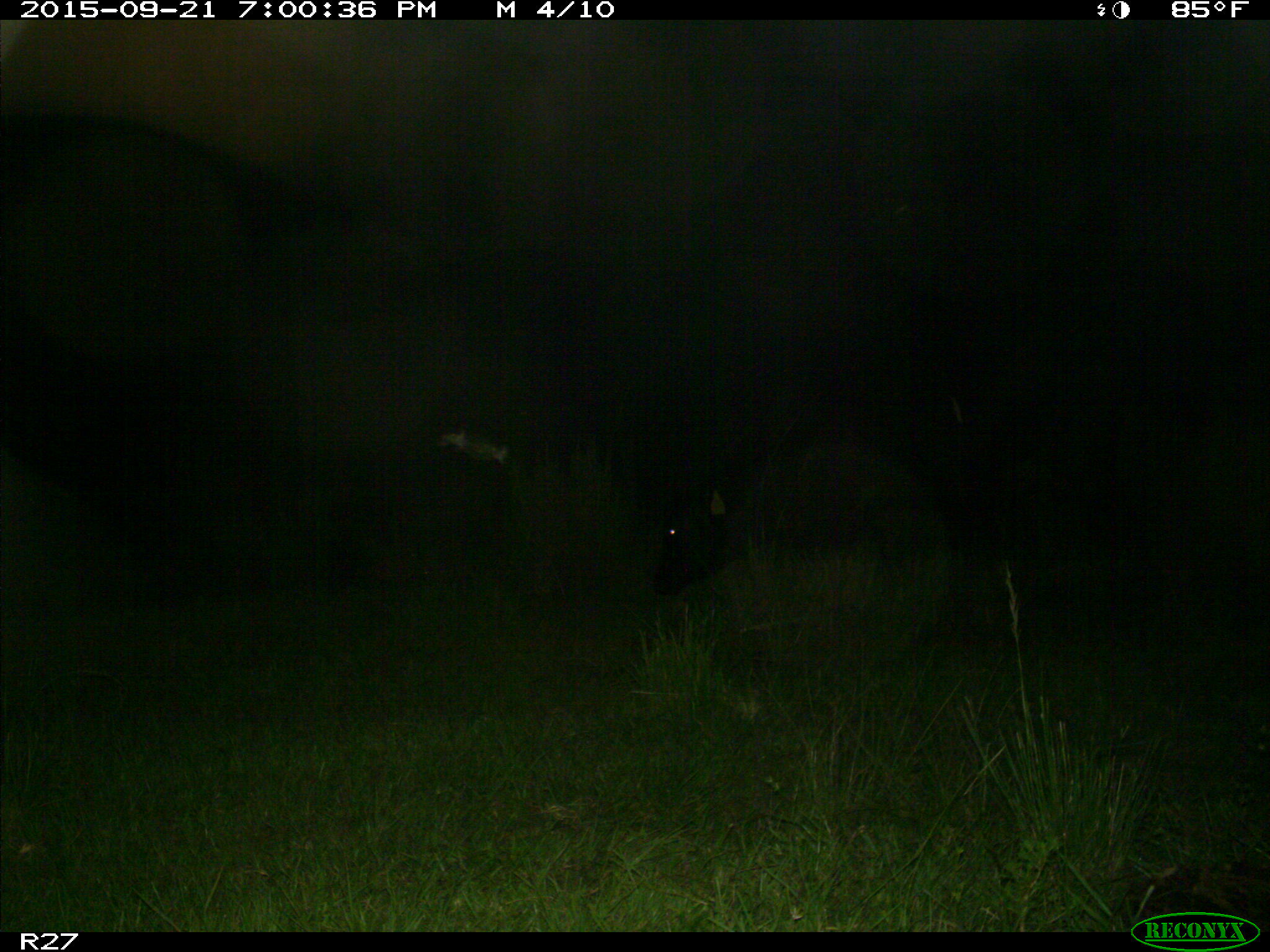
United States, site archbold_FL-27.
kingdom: Animalia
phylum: Chordata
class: Mammalia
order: Artiodactyla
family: Bovidae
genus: Bos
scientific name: Bos taurus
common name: domestic cow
Bos taurus (domestic cow).